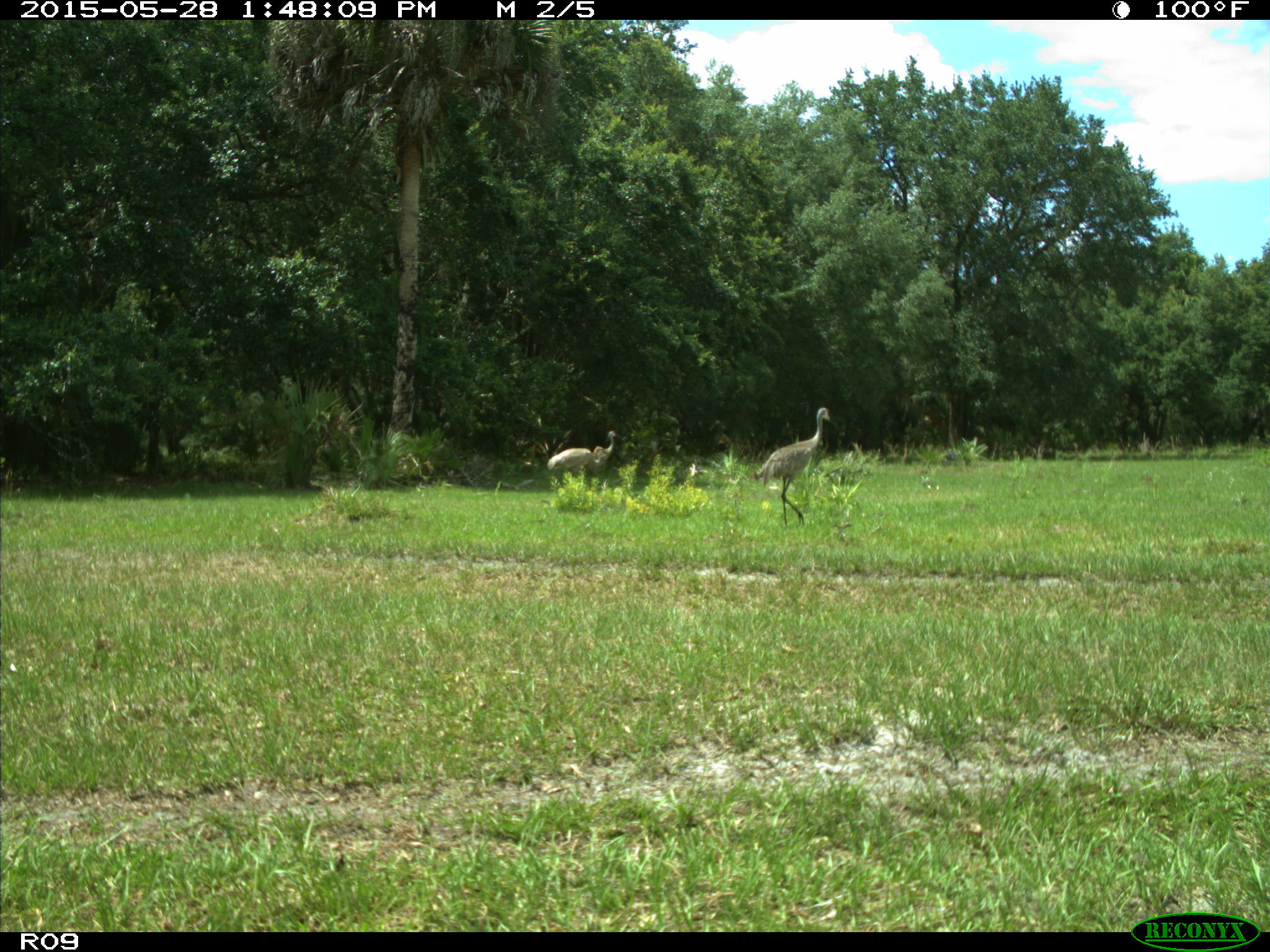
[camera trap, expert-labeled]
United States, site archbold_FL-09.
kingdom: Animalia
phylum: Chordata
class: Aves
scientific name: Aves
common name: birds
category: unidentified bird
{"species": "unidentified bird (birds) (Aves)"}